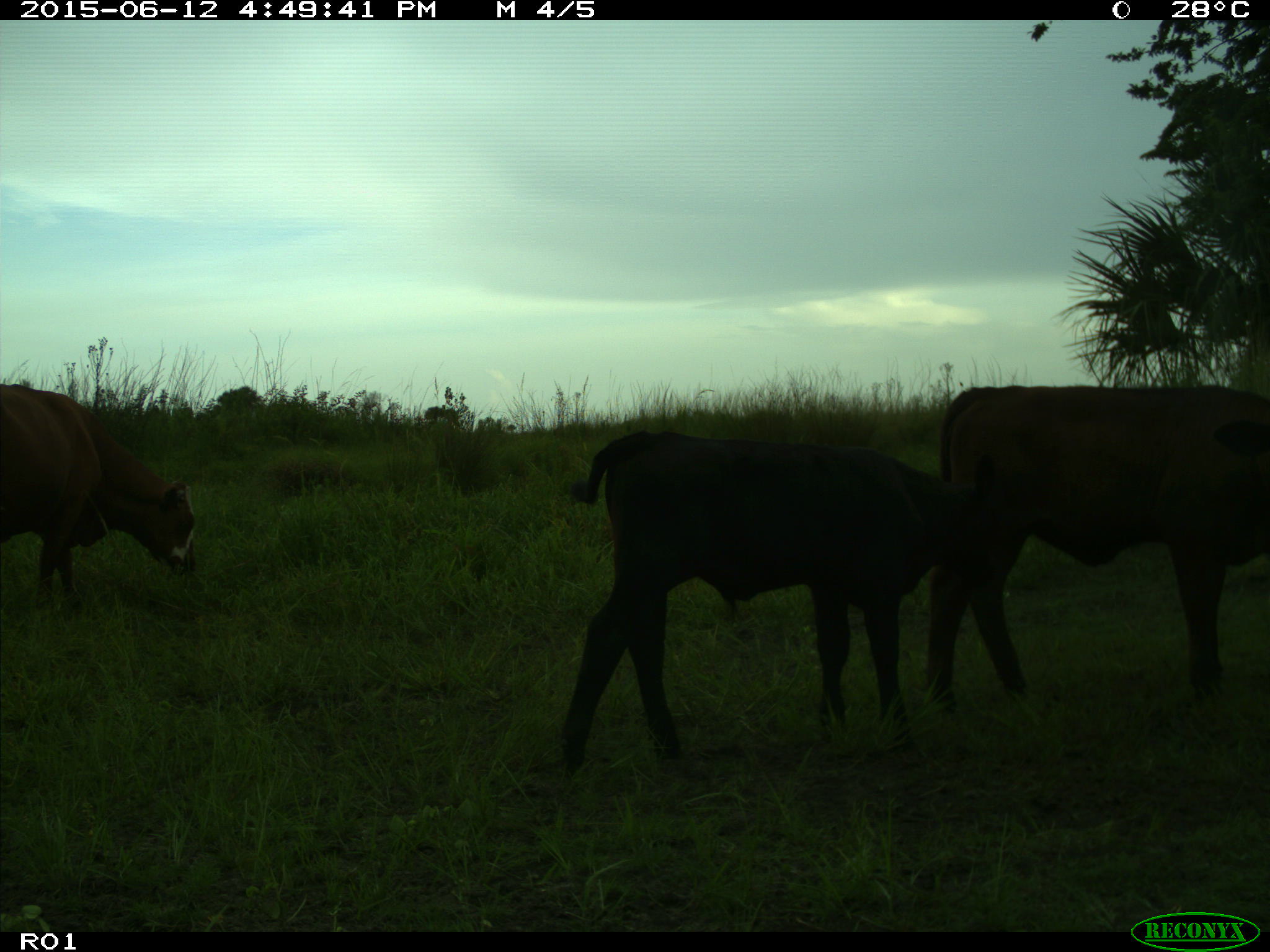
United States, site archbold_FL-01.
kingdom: Animalia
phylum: Chordata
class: Mammalia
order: Artiodactyla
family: Bovidae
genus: Bos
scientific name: Bos taurus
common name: domestic cow